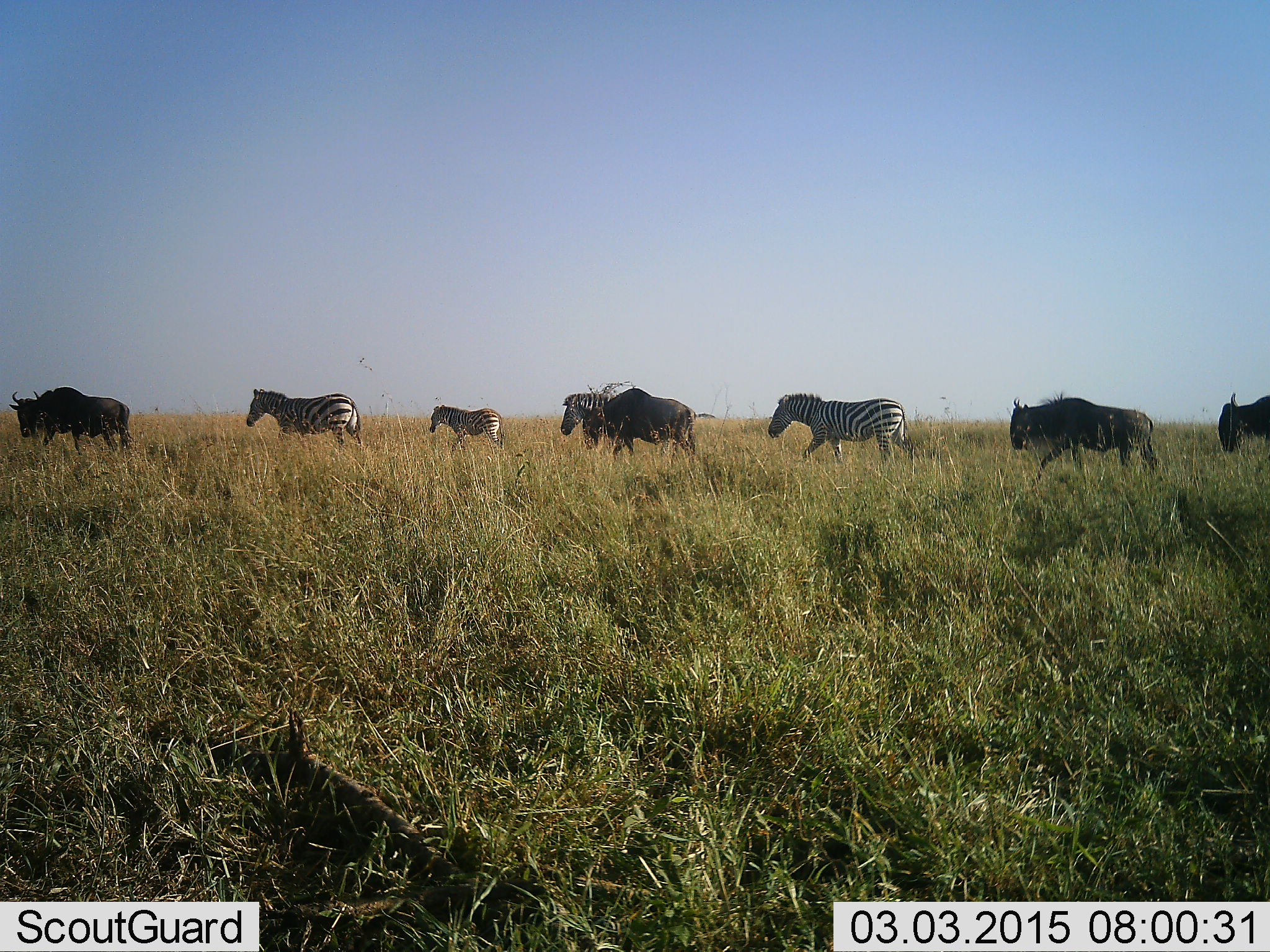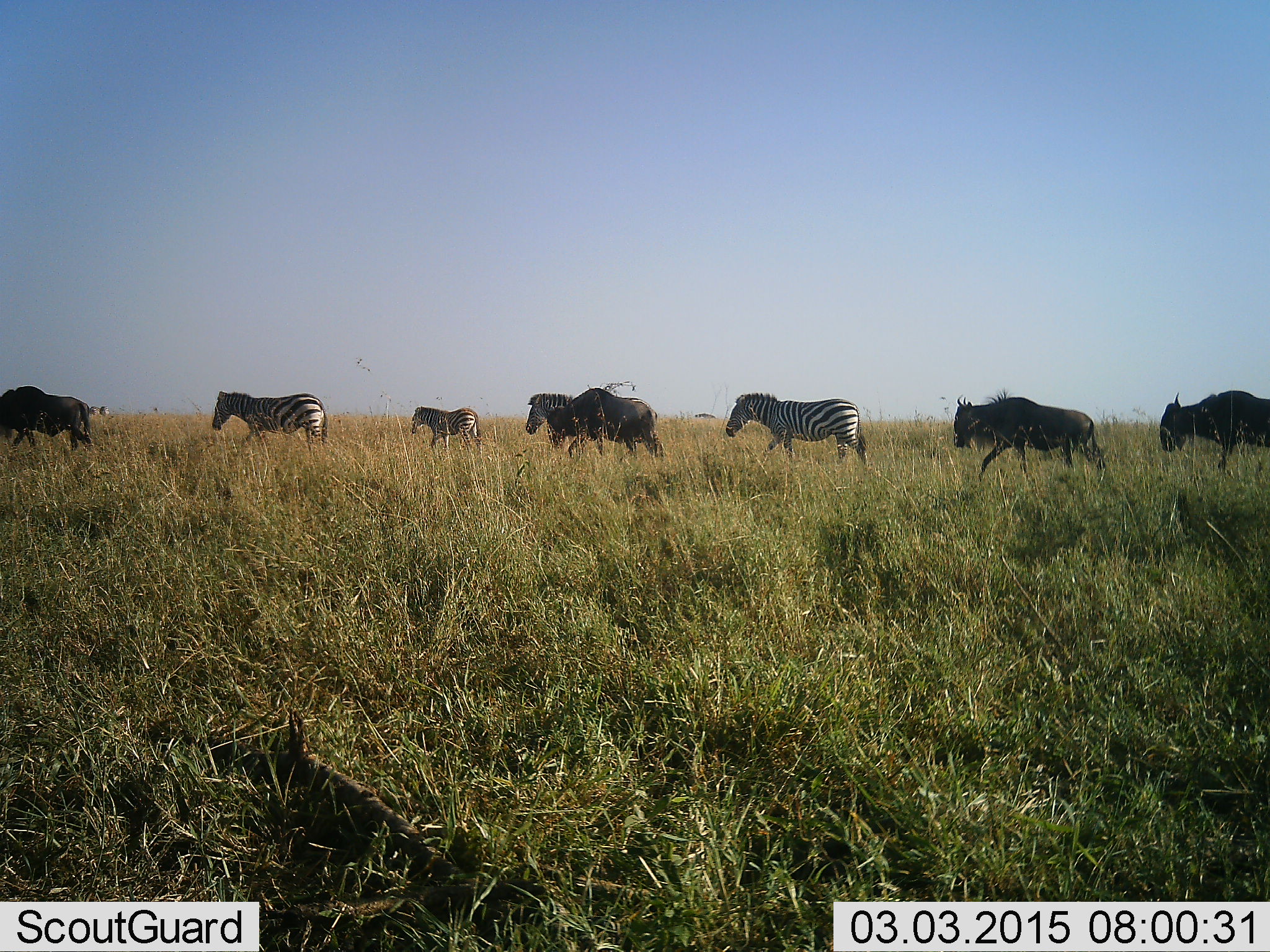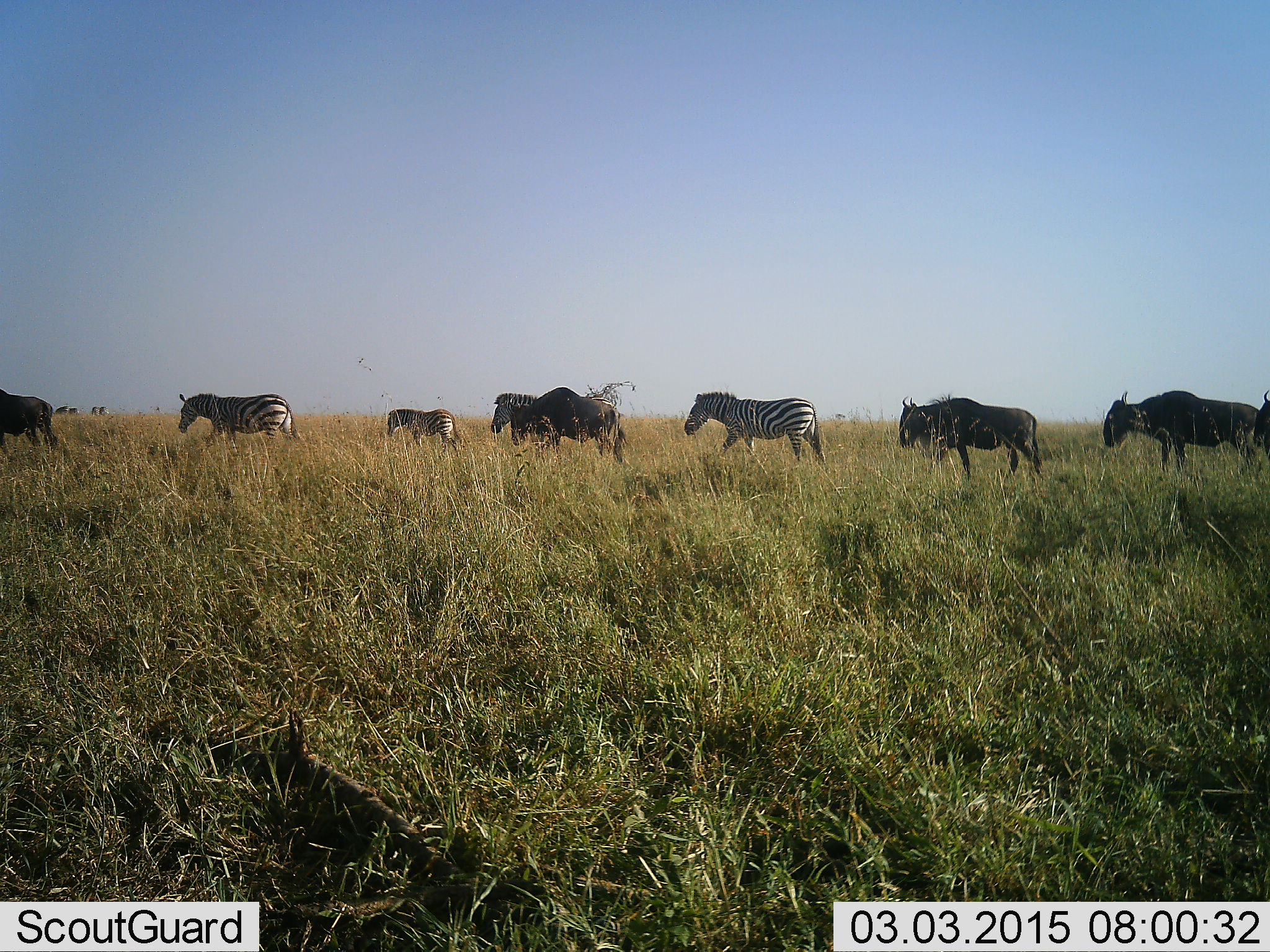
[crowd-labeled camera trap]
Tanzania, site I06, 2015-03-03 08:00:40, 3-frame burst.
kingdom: Animalia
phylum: Chordata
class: Mammalia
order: Artiodactyla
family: Bovidae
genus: Connochaetes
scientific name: Connochaetes taurinus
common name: blue wildebeest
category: wildebeest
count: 5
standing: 10%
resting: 0%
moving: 100%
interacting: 0%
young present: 0%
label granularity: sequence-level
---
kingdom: Animalia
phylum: Chordata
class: Mammalia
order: Perissodactyla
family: Equidae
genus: Equus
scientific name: Equus quagga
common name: plains zebra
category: zebra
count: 4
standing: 30%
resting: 0%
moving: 100%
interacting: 0%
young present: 40%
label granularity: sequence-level